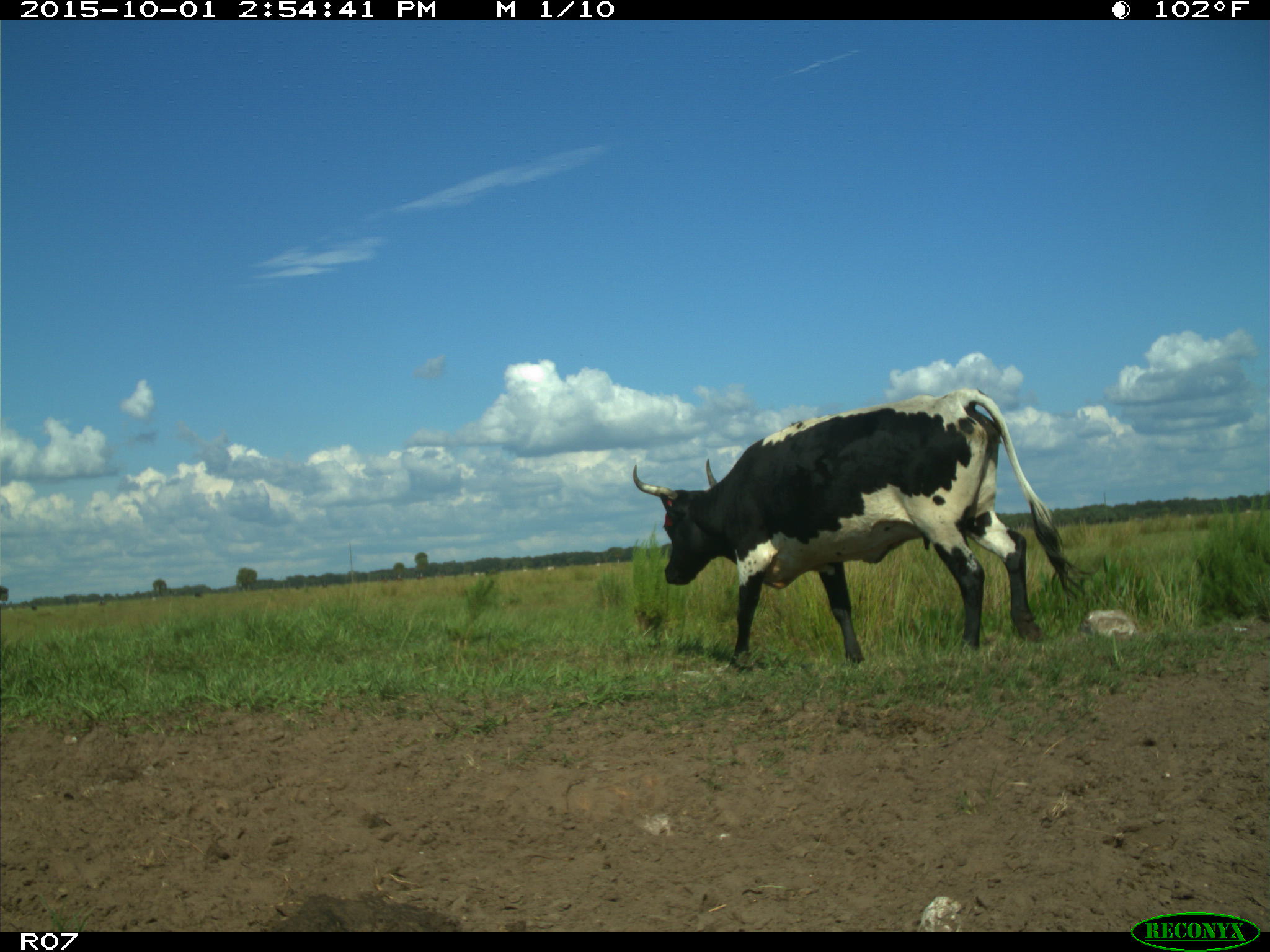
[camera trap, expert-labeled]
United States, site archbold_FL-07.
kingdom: Animalia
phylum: Chordata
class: Mammalia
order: Artiodactyla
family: Bovidae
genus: Bos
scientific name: Bos taurus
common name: domestic cow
Bos taurus (domestic cow).